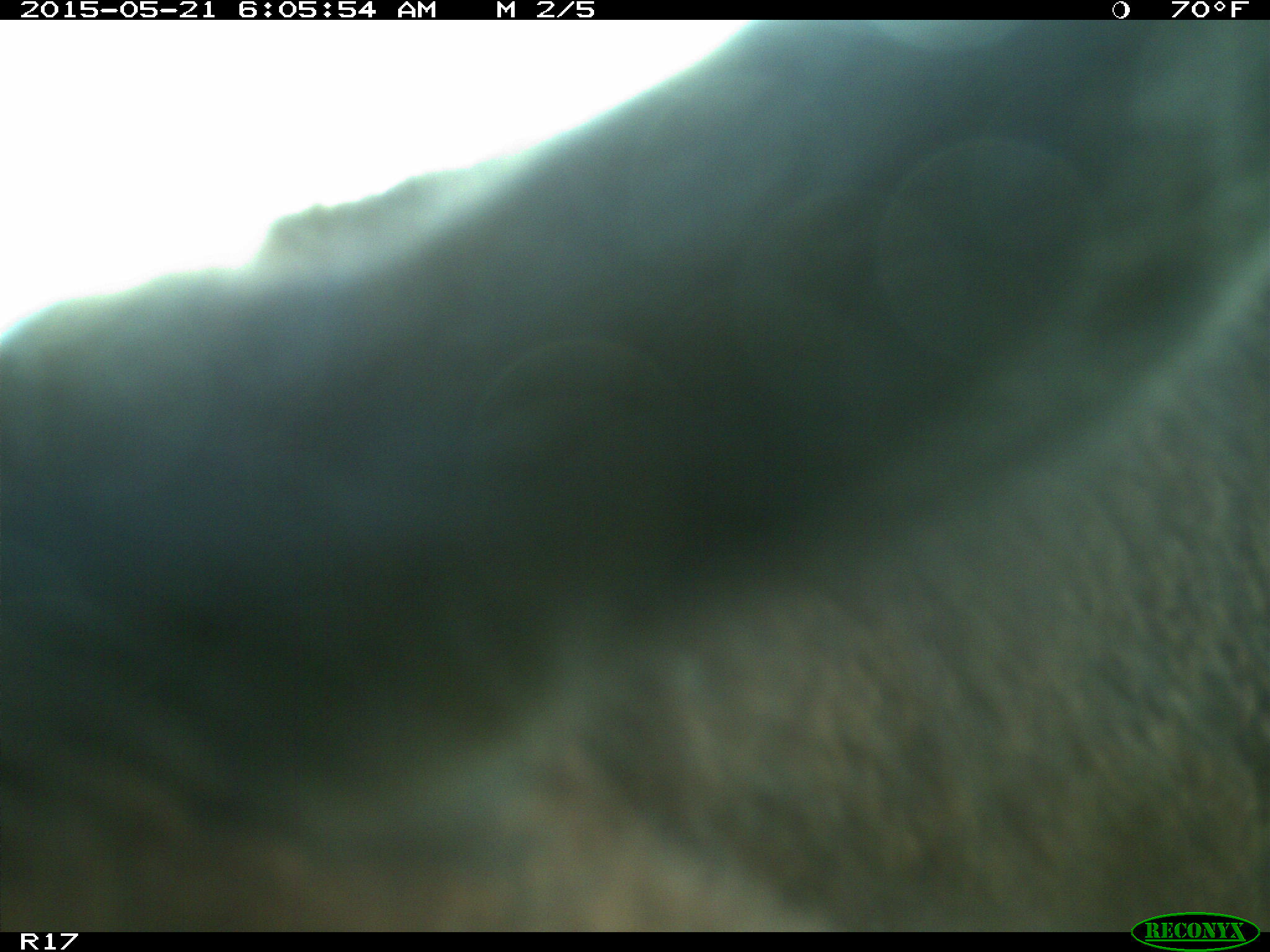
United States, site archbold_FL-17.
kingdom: Animalia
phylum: Chordata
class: Mammalia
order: Artiodactyla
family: Bovidae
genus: Bos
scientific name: Bos taurus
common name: domestic cow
Bos taurus (domestic cow).